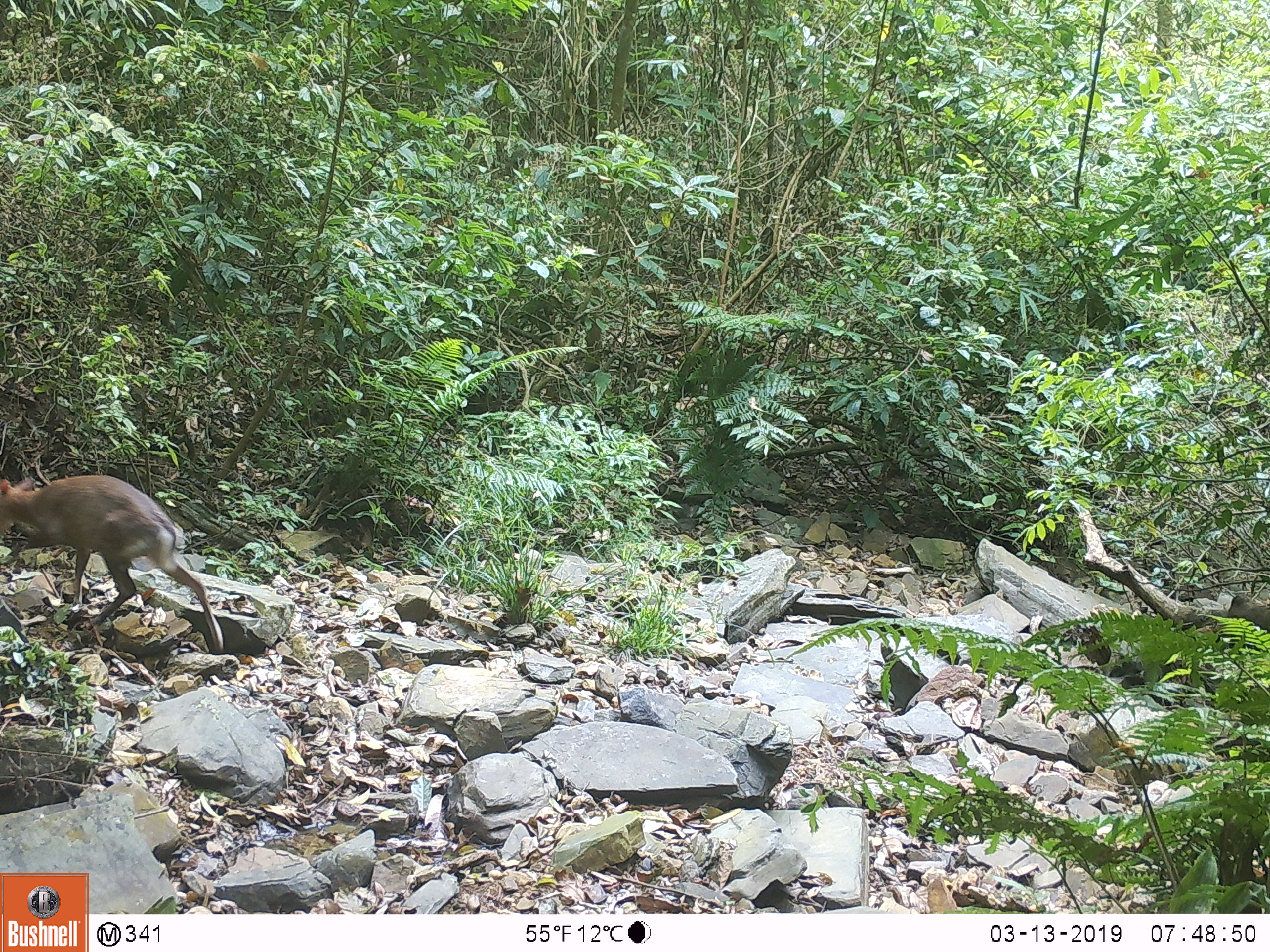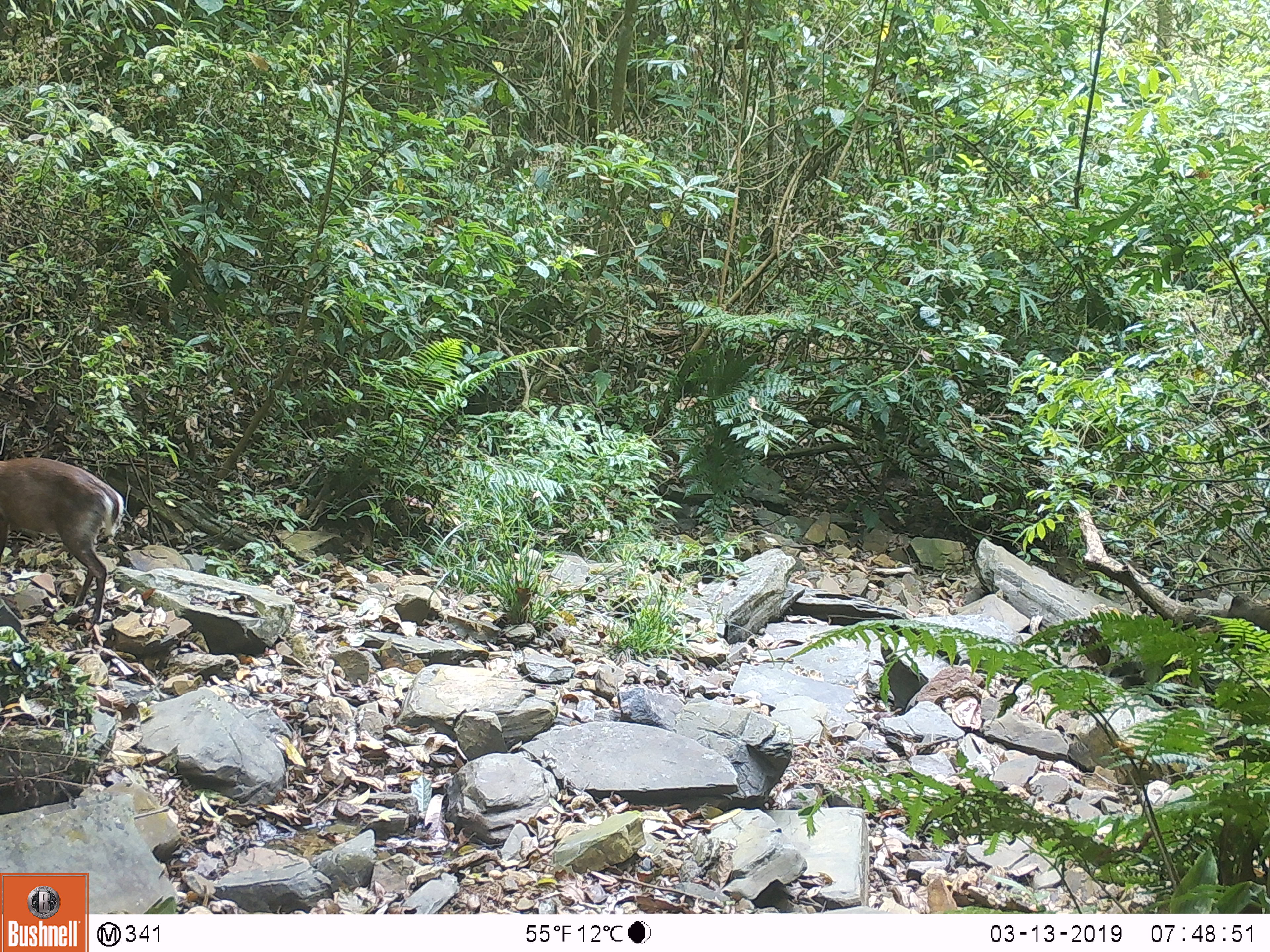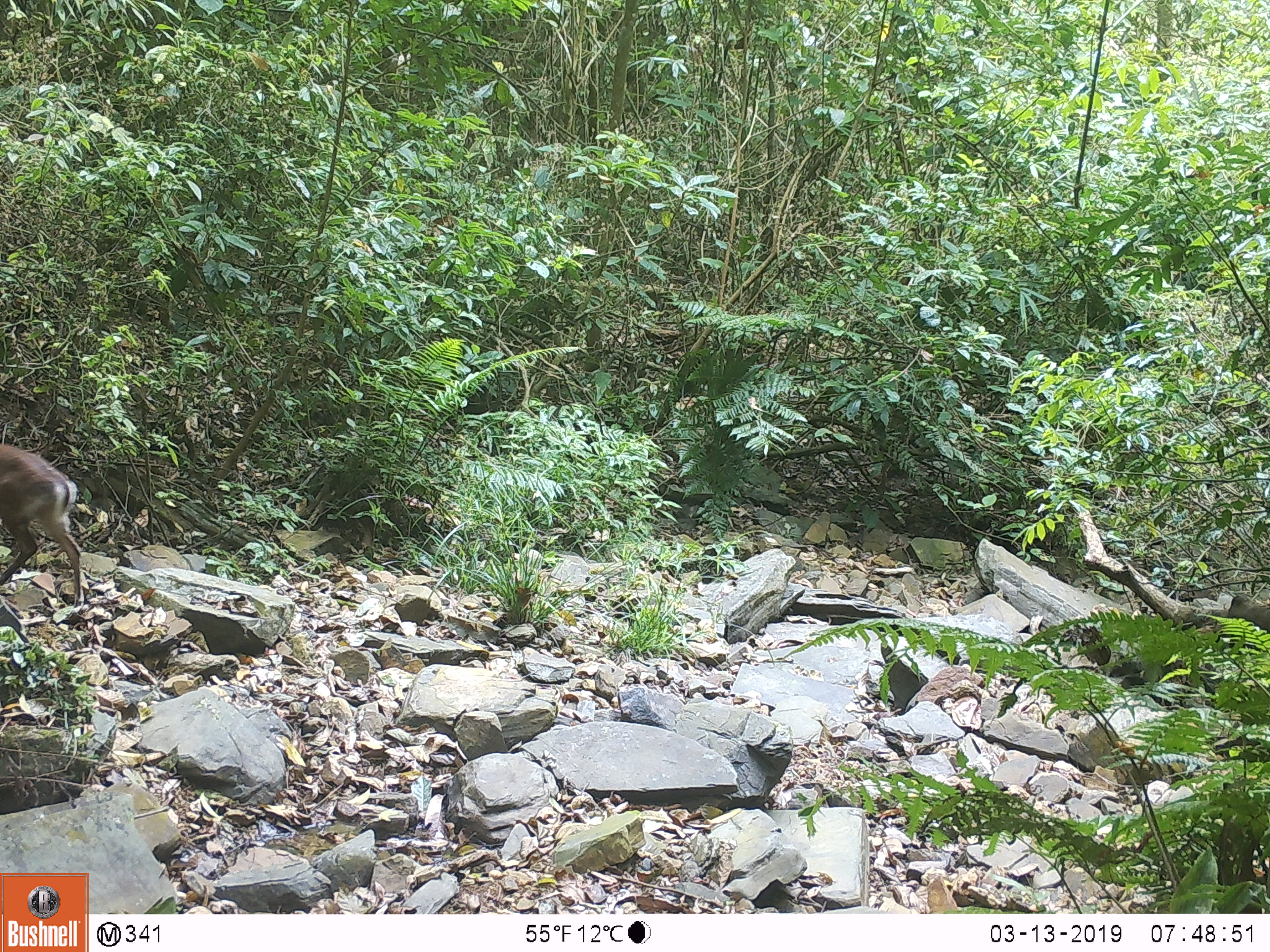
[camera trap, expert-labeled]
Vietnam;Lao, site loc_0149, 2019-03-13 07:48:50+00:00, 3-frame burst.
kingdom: Animalia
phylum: Chordata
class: Mammalia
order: Artiodactyla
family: Cervidae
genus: Muntiacus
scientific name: Muntiacus rooseveltorum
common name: roosevelt's muntjac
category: roosevelts muntjac group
Roosevelts muntjac group (roosevelt's muntjac) (Muntiacus rooseveltorum). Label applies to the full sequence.